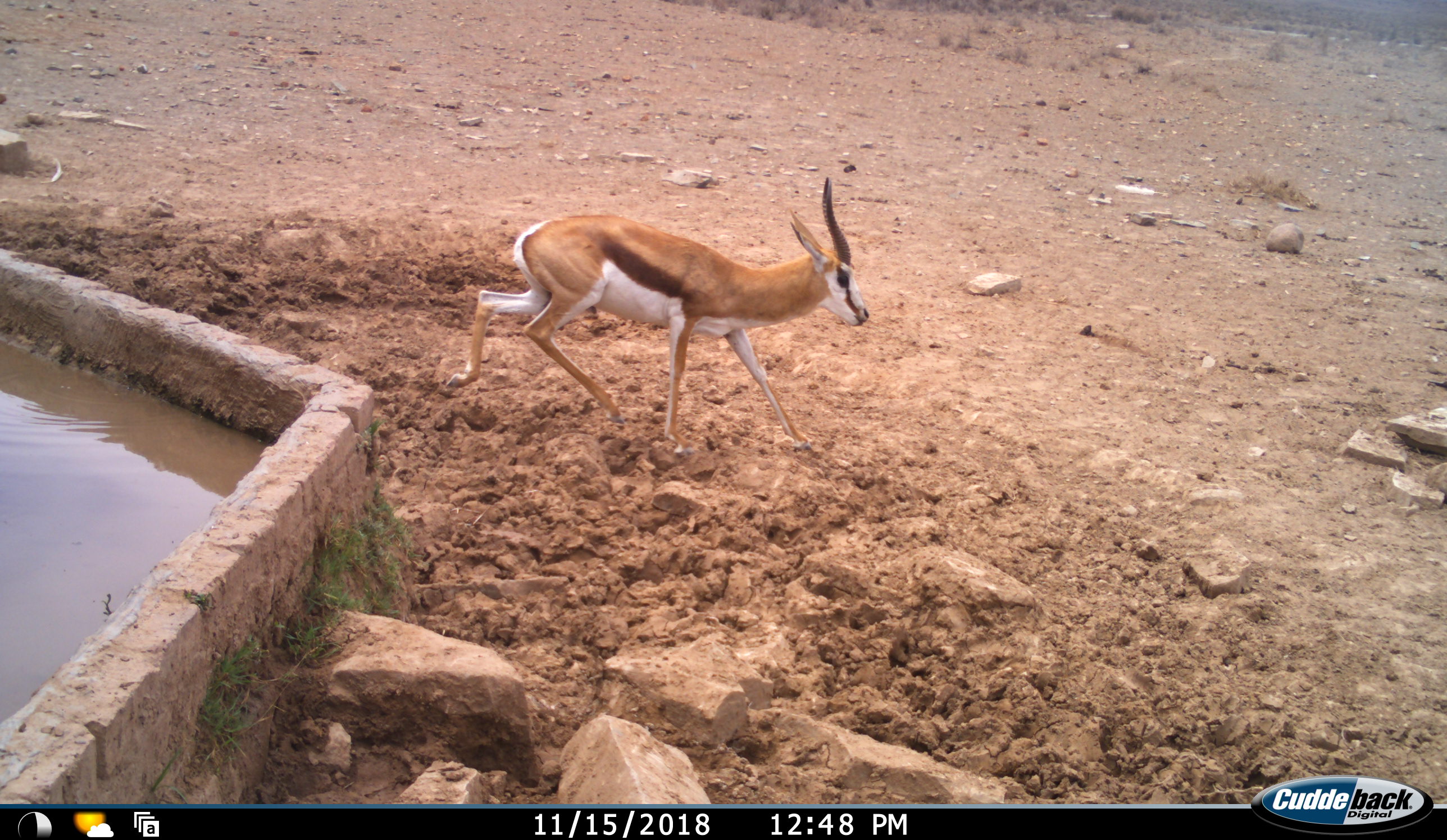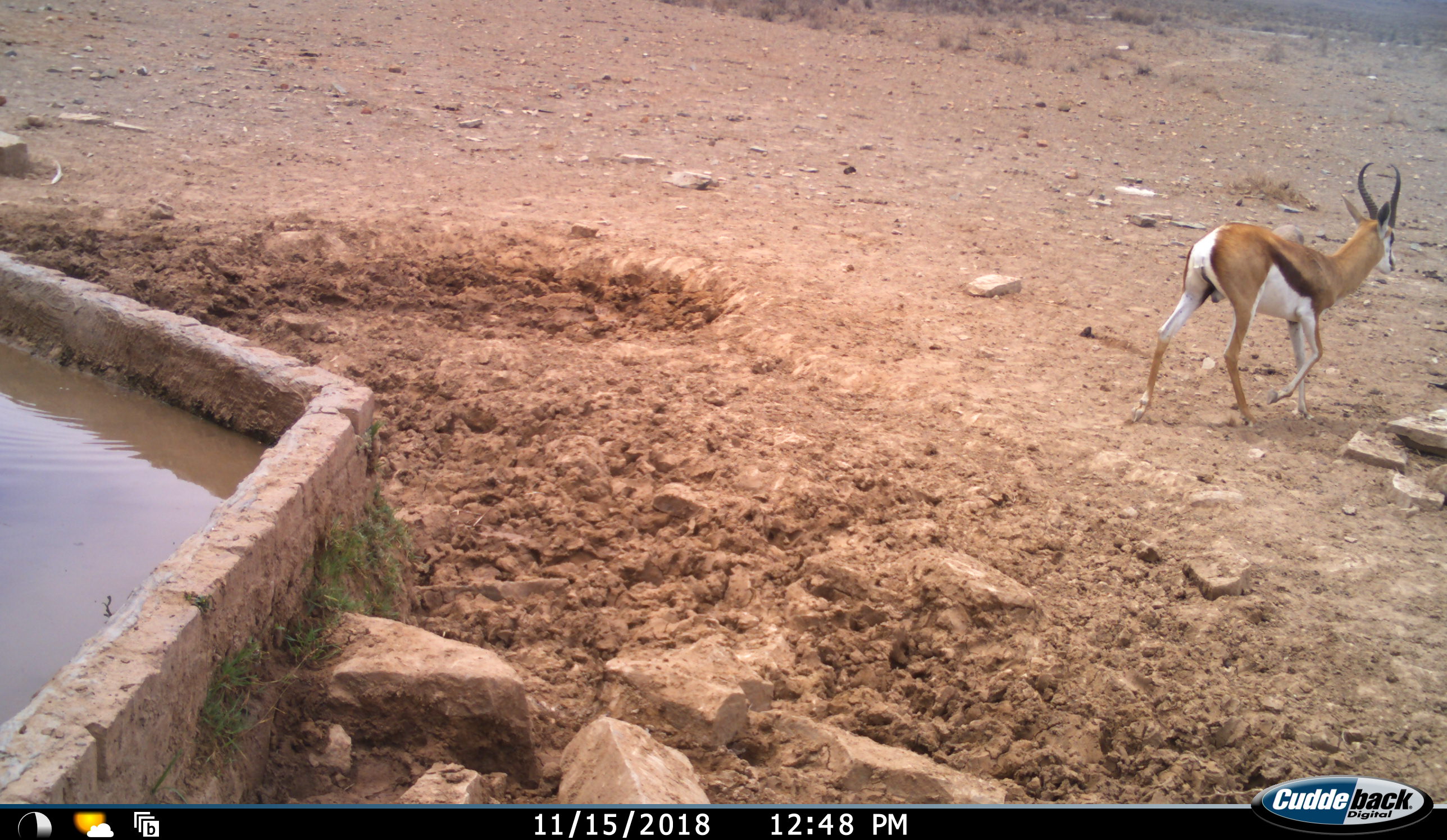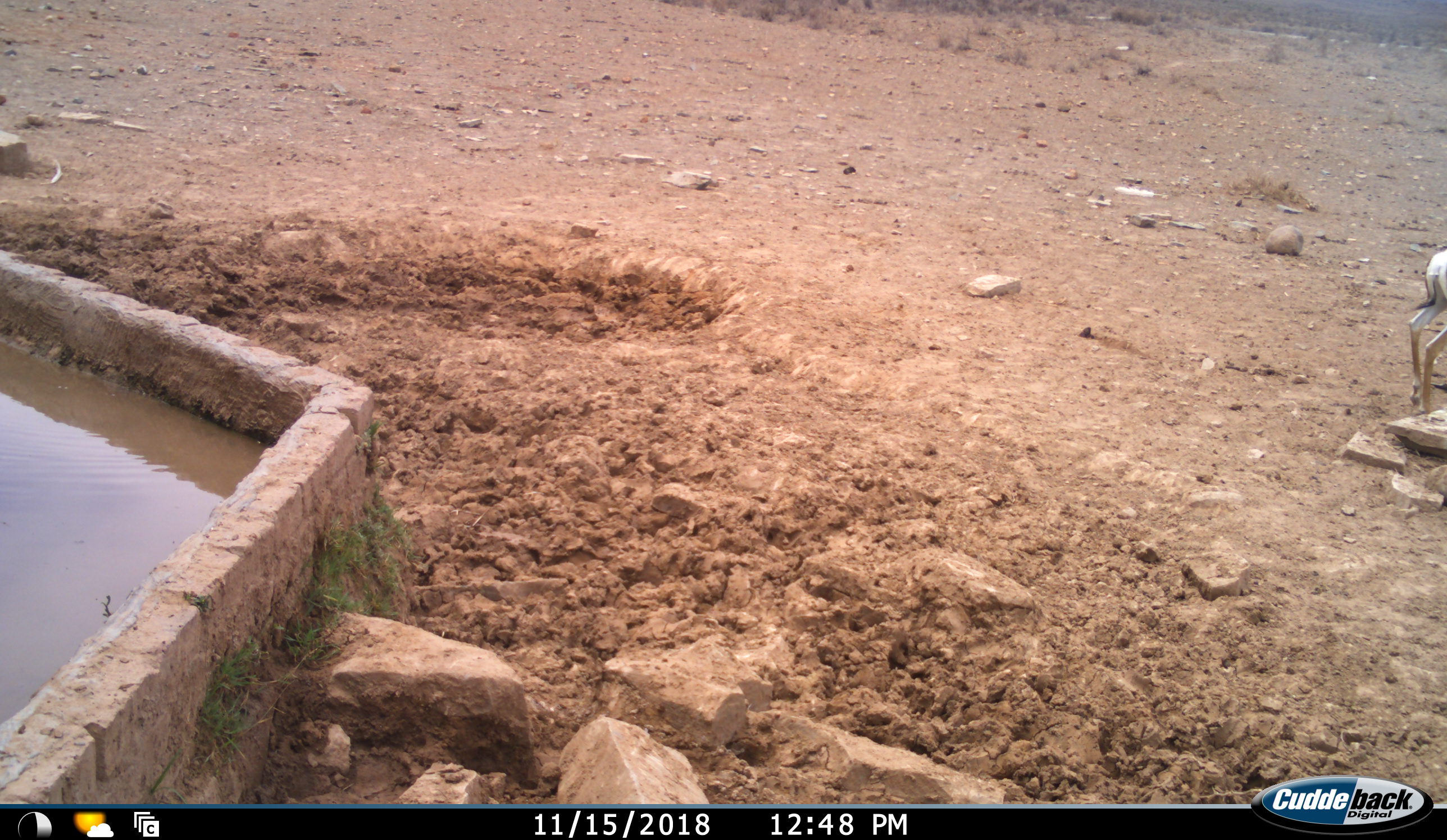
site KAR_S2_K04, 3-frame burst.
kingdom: Animalia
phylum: Chordata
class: Mammalia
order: Artiodactyla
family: Bovidae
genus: Antidorcas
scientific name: Antidorcas marsupialis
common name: springbok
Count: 1.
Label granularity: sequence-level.